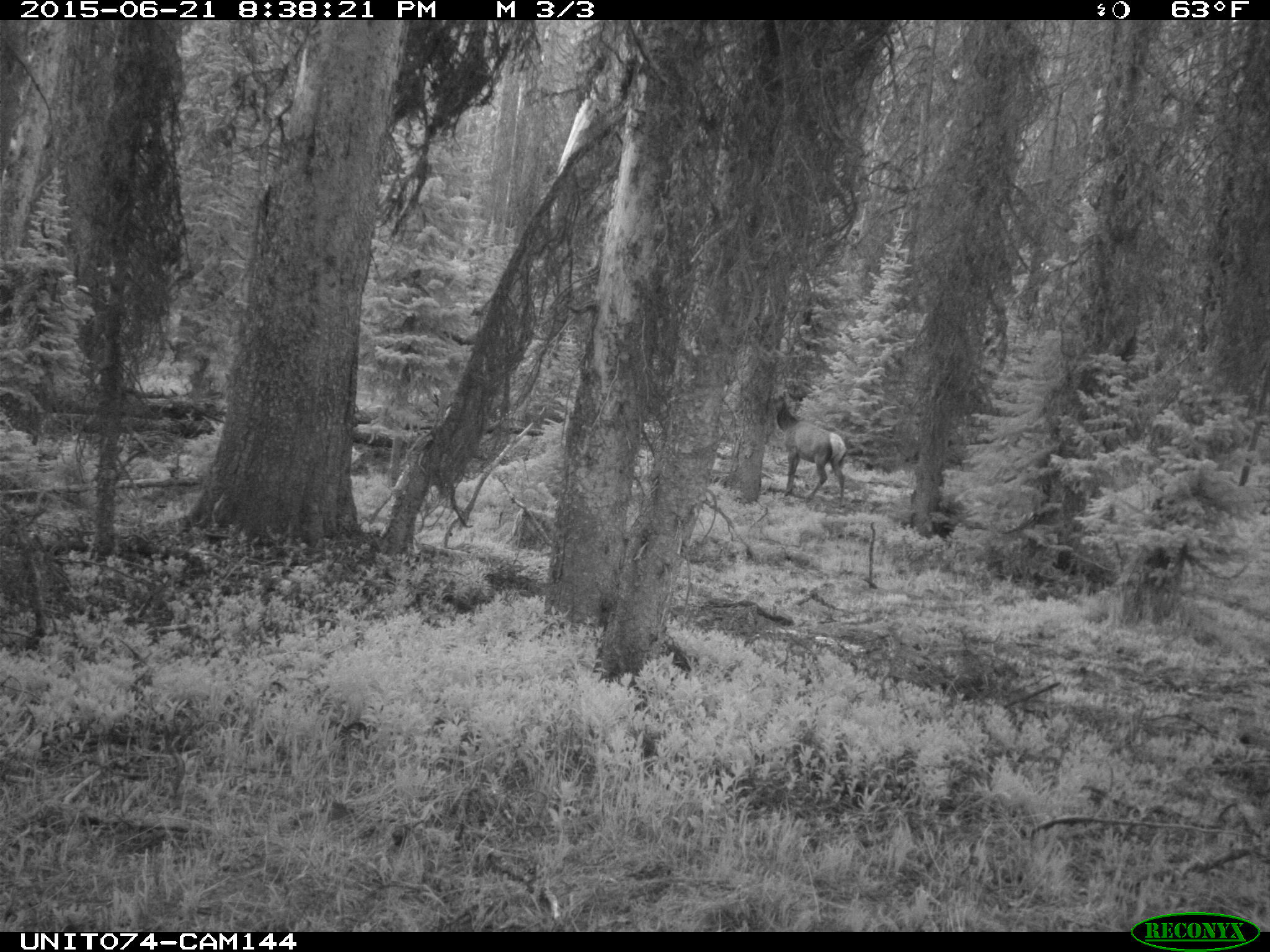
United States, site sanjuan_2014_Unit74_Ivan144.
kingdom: Animalia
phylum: Chordata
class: Mammalia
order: Artiodactyla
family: Cervidae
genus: Cervus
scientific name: Cervus elaphus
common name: red deer